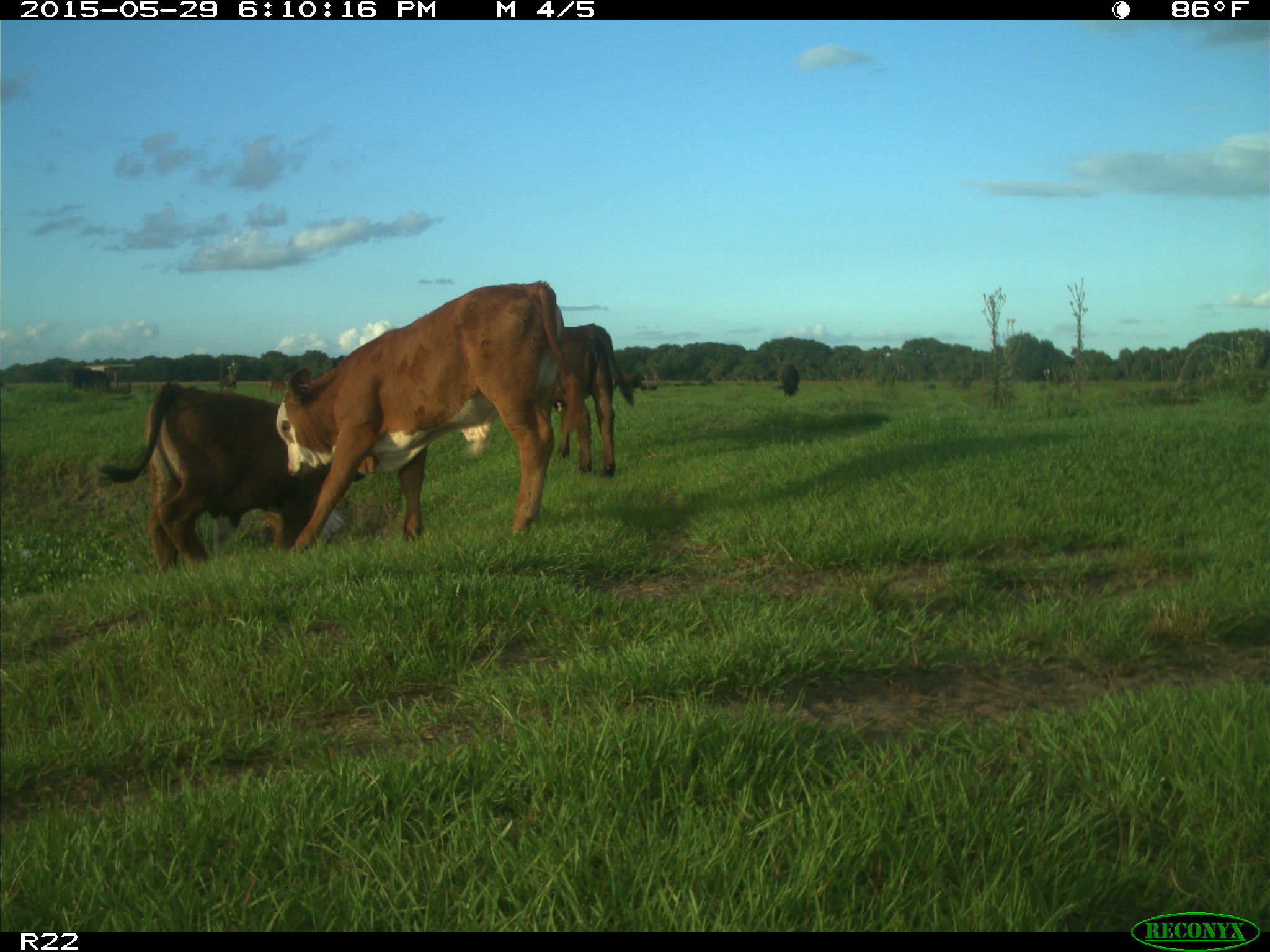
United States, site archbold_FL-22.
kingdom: Animalia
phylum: Chordata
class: Mammalia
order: Artiodactyla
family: Bovidae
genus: Bos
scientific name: Bos taurus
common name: domestic cow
Bos taurus (domestic cow).